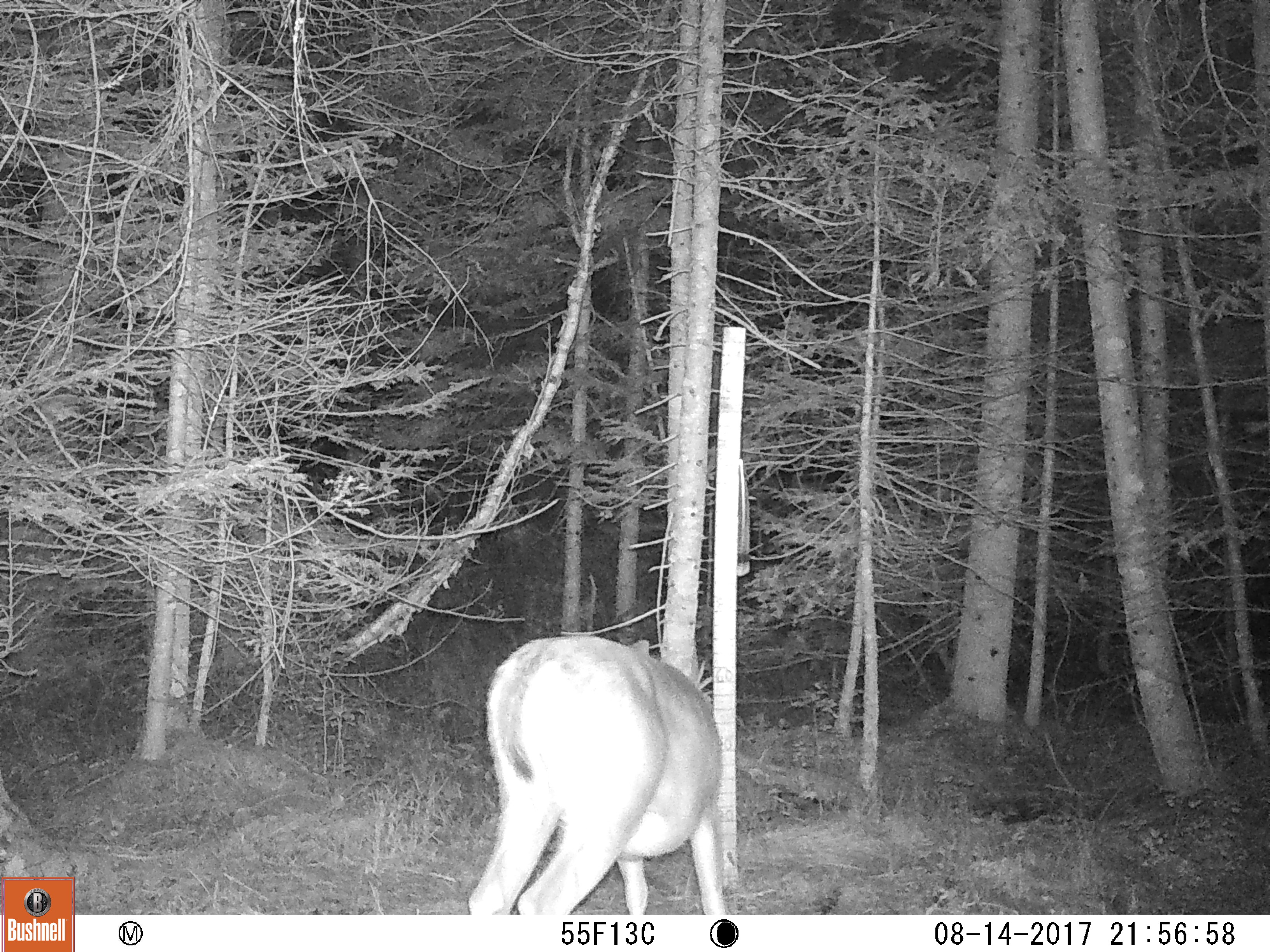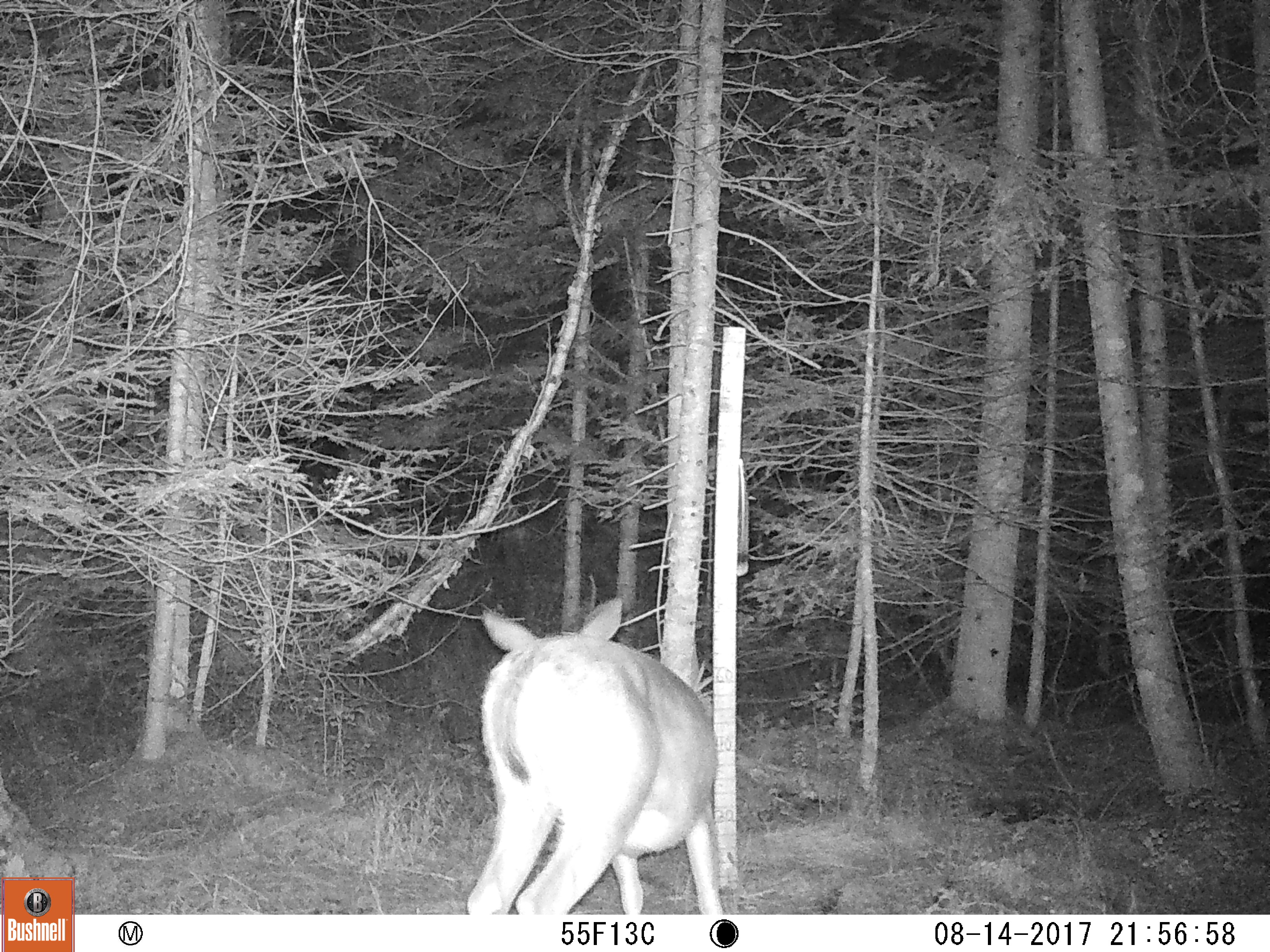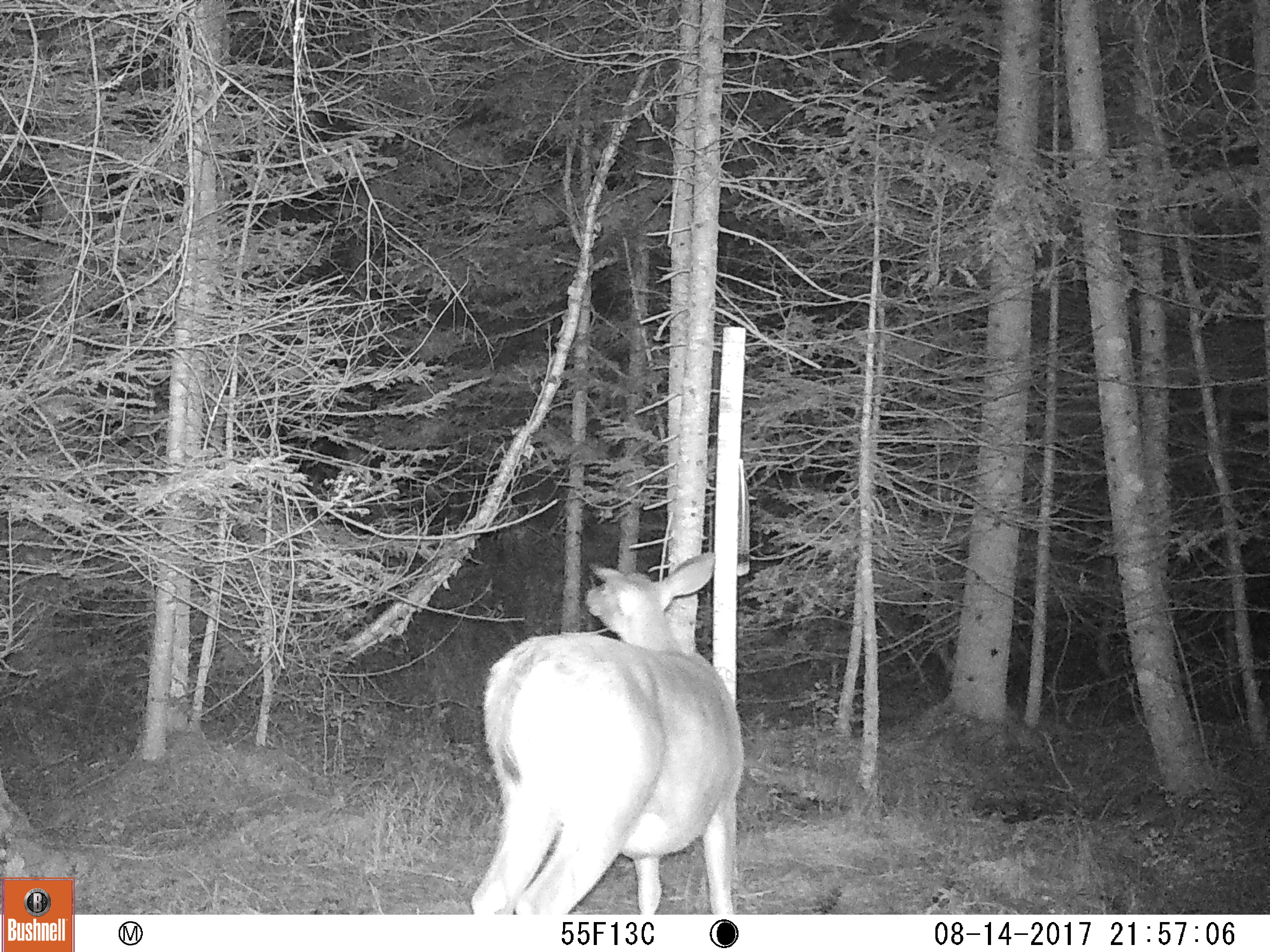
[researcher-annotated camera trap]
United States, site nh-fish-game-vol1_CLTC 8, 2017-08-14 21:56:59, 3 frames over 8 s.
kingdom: Animalia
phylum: Chordata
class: Mammalia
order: Artiodactyla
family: Cervidae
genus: Odocoileus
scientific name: Odocoileus virginianus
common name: white-tailed deer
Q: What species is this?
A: White-tailed deer (Odocoileus virginianus).